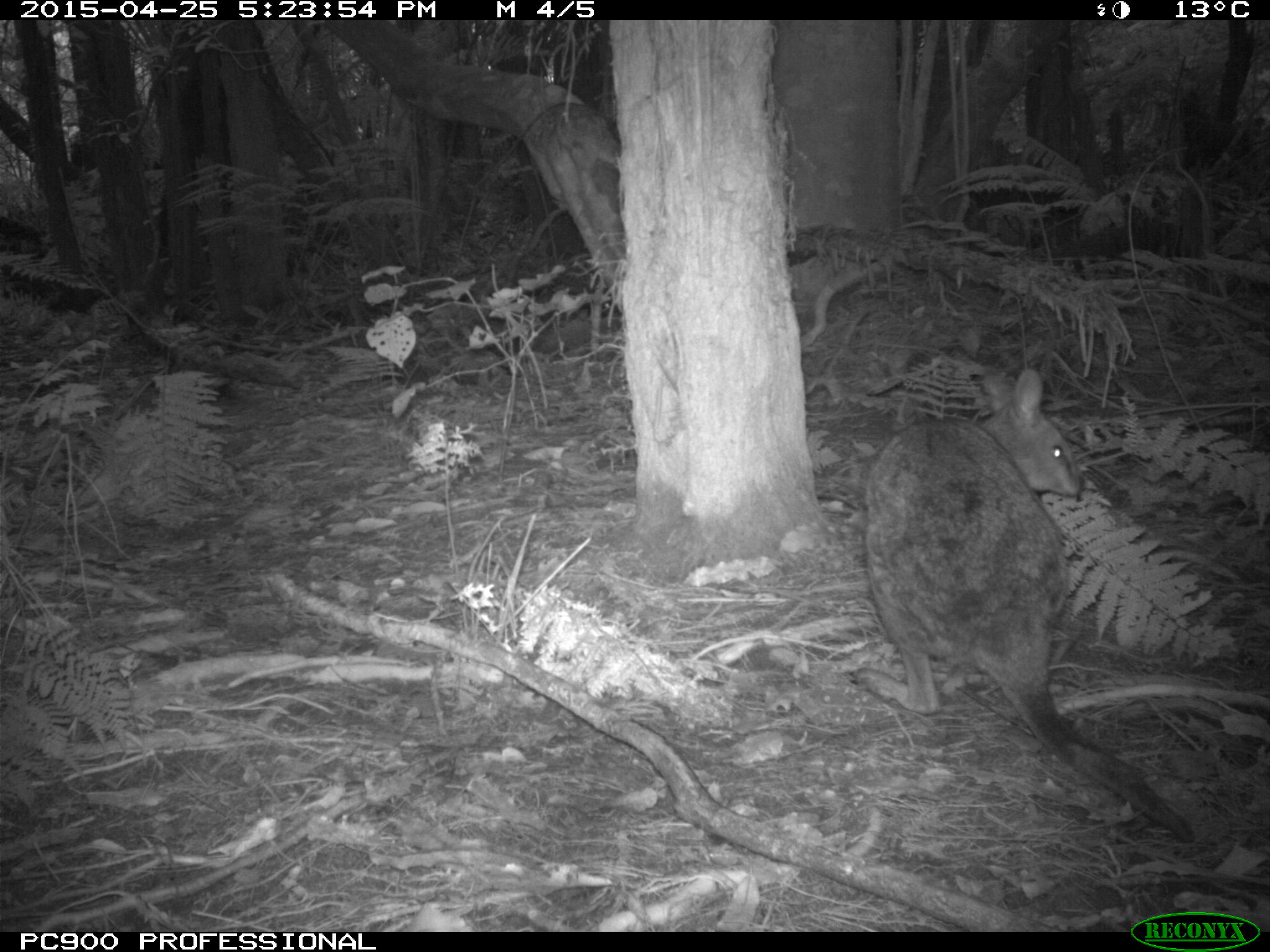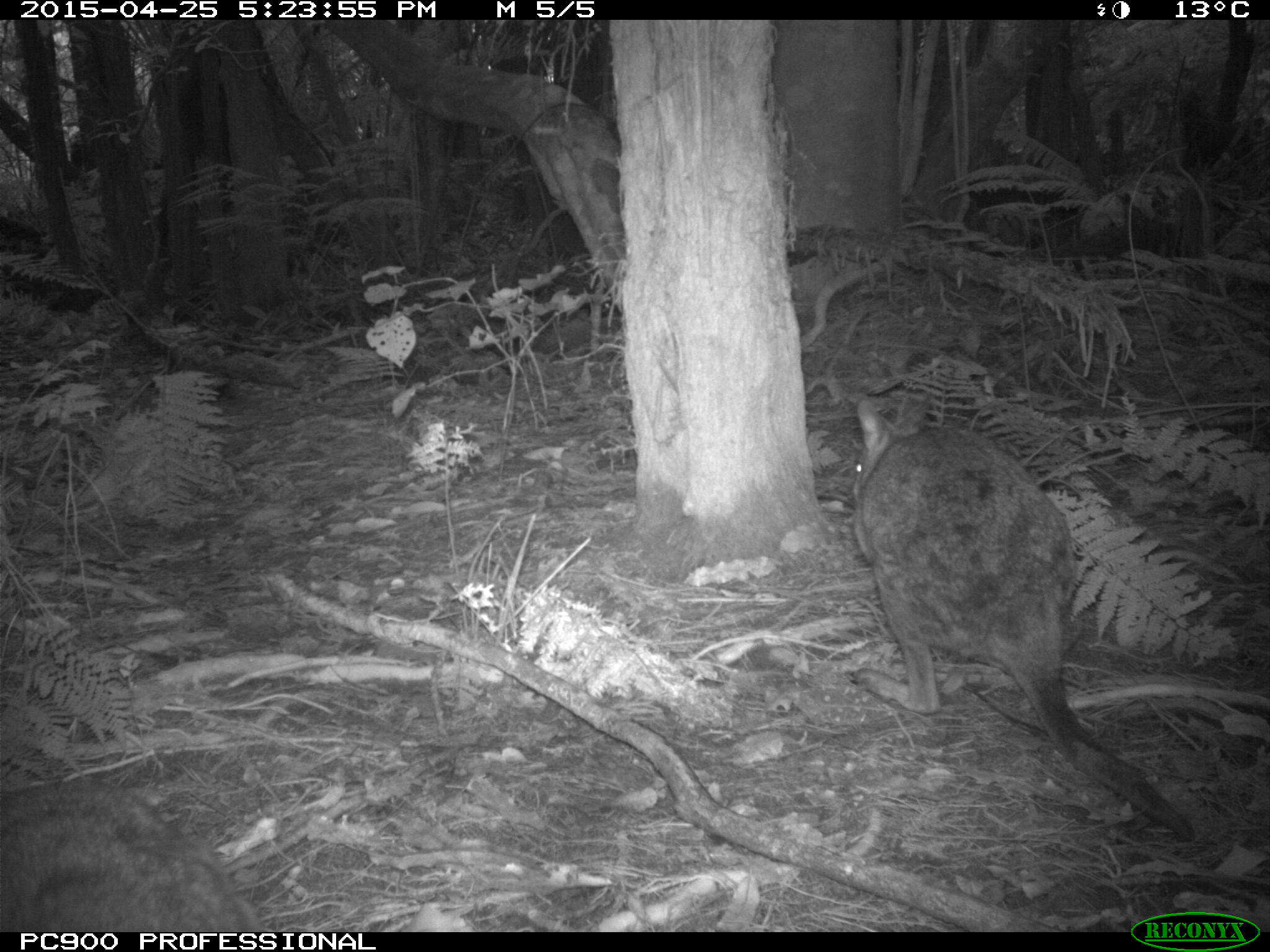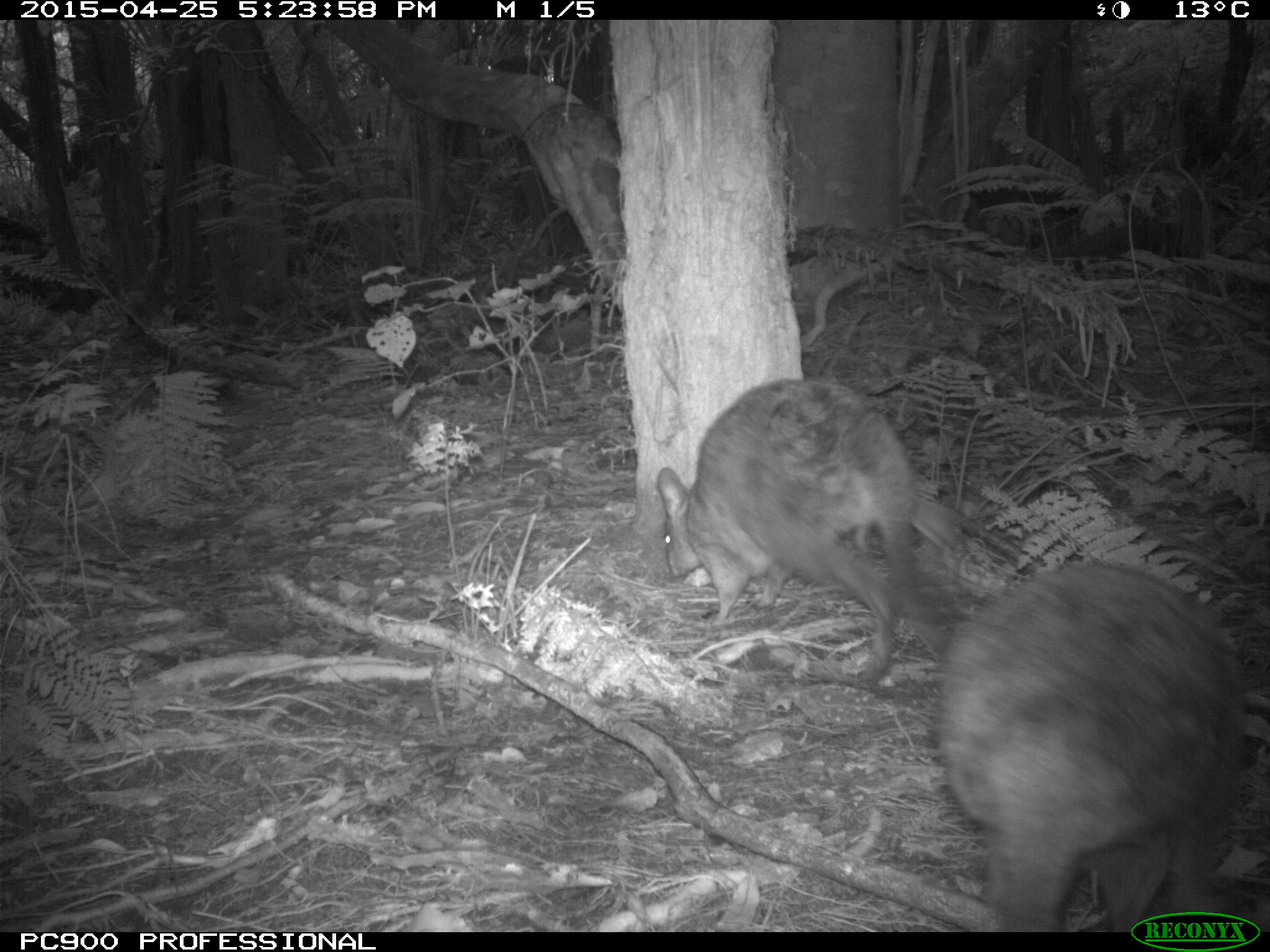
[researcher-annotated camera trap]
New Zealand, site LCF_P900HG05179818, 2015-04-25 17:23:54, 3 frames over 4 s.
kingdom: Animalia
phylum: Chordata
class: Mammalia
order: Diprotodontia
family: Macropodidae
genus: Notamacropus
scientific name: Notamacropus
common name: wallaby